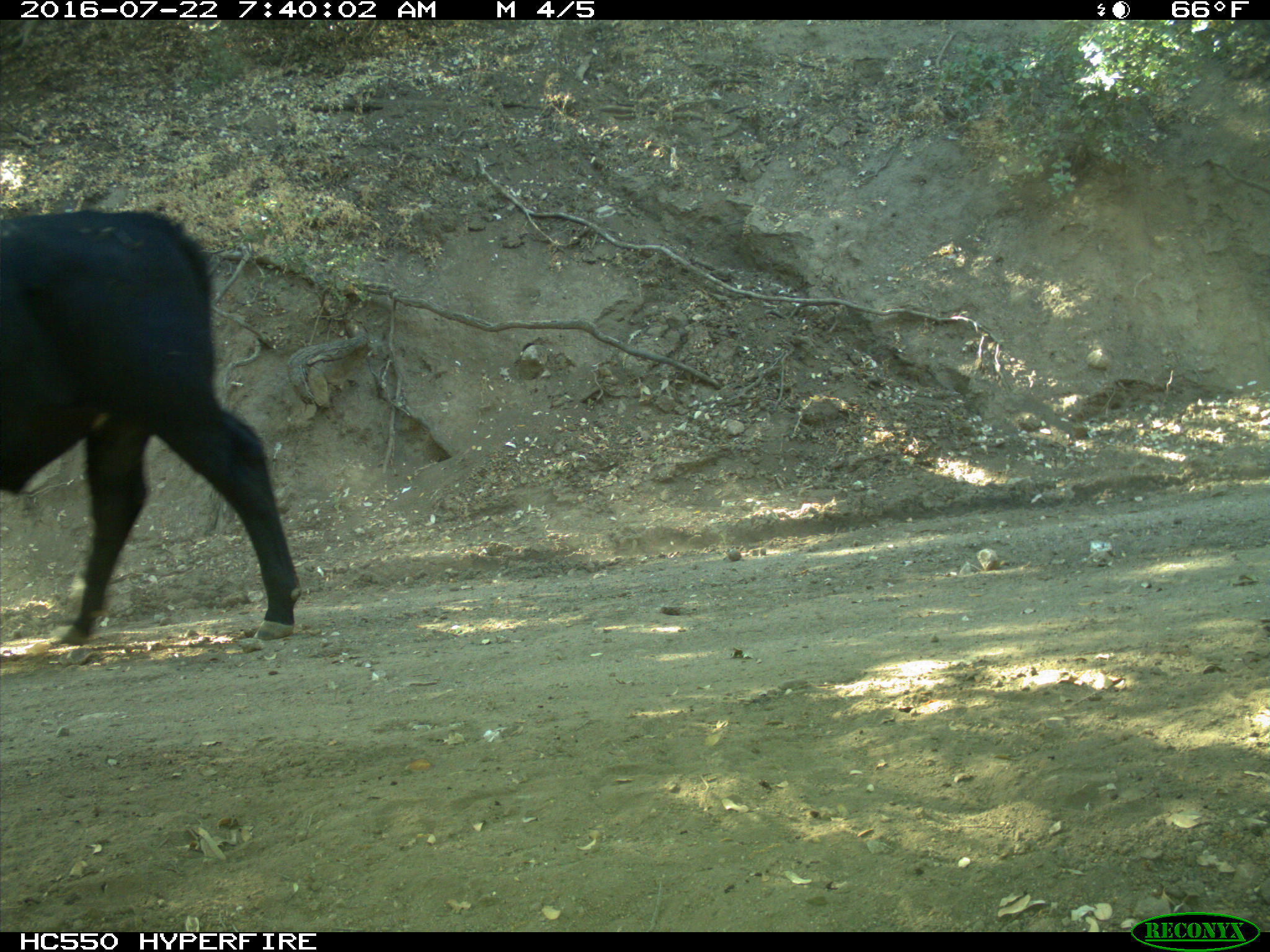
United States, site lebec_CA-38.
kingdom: Animalia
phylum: Chordata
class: Mammalia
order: Artiodactyla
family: Bovidae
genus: Bos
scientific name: Bos taurus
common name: domestic cow